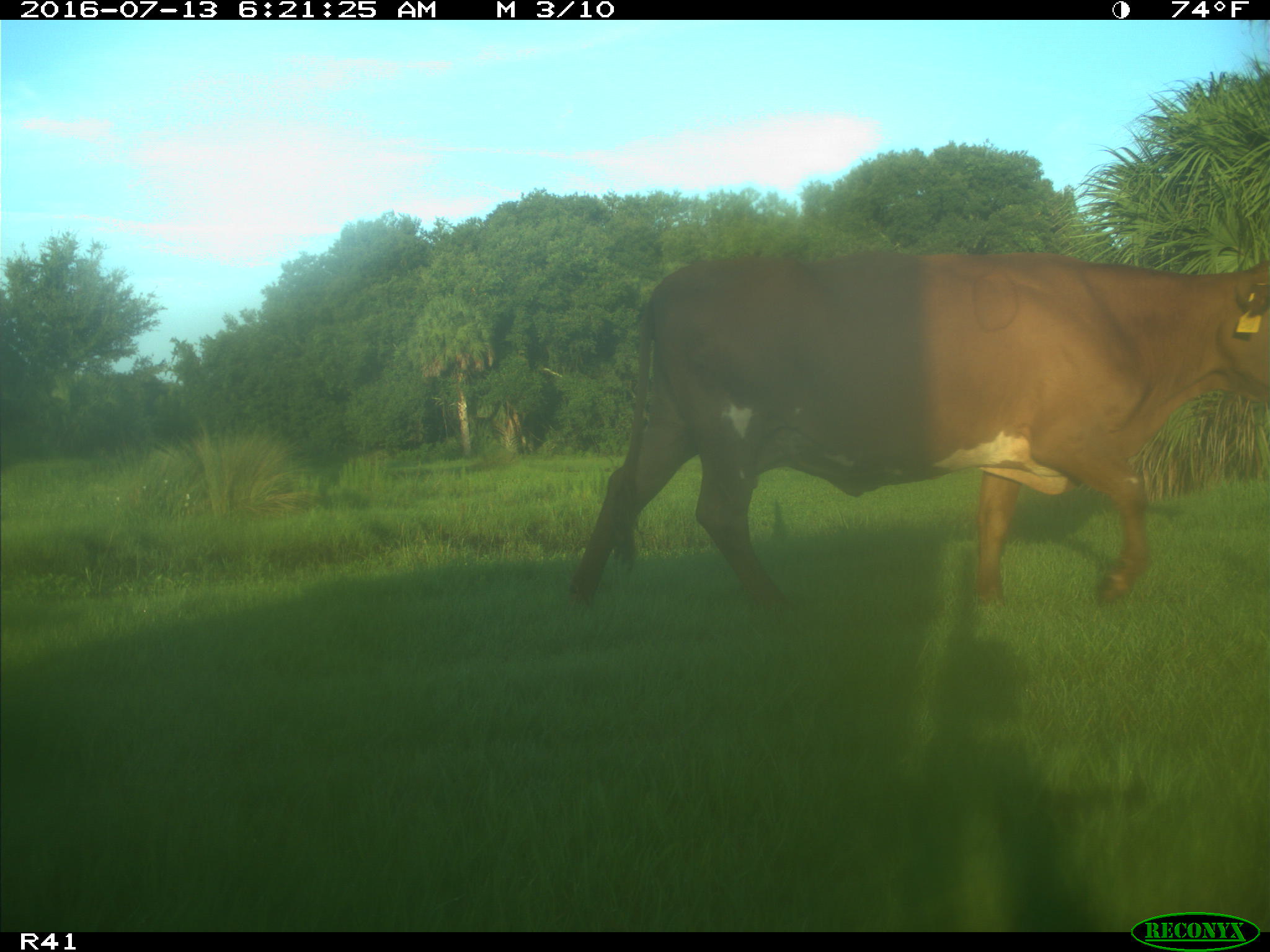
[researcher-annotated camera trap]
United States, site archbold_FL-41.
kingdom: Animalia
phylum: Chordata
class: Mammalia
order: Artiodactyla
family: Bovidae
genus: Bos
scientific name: Bos taurus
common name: domestic cow